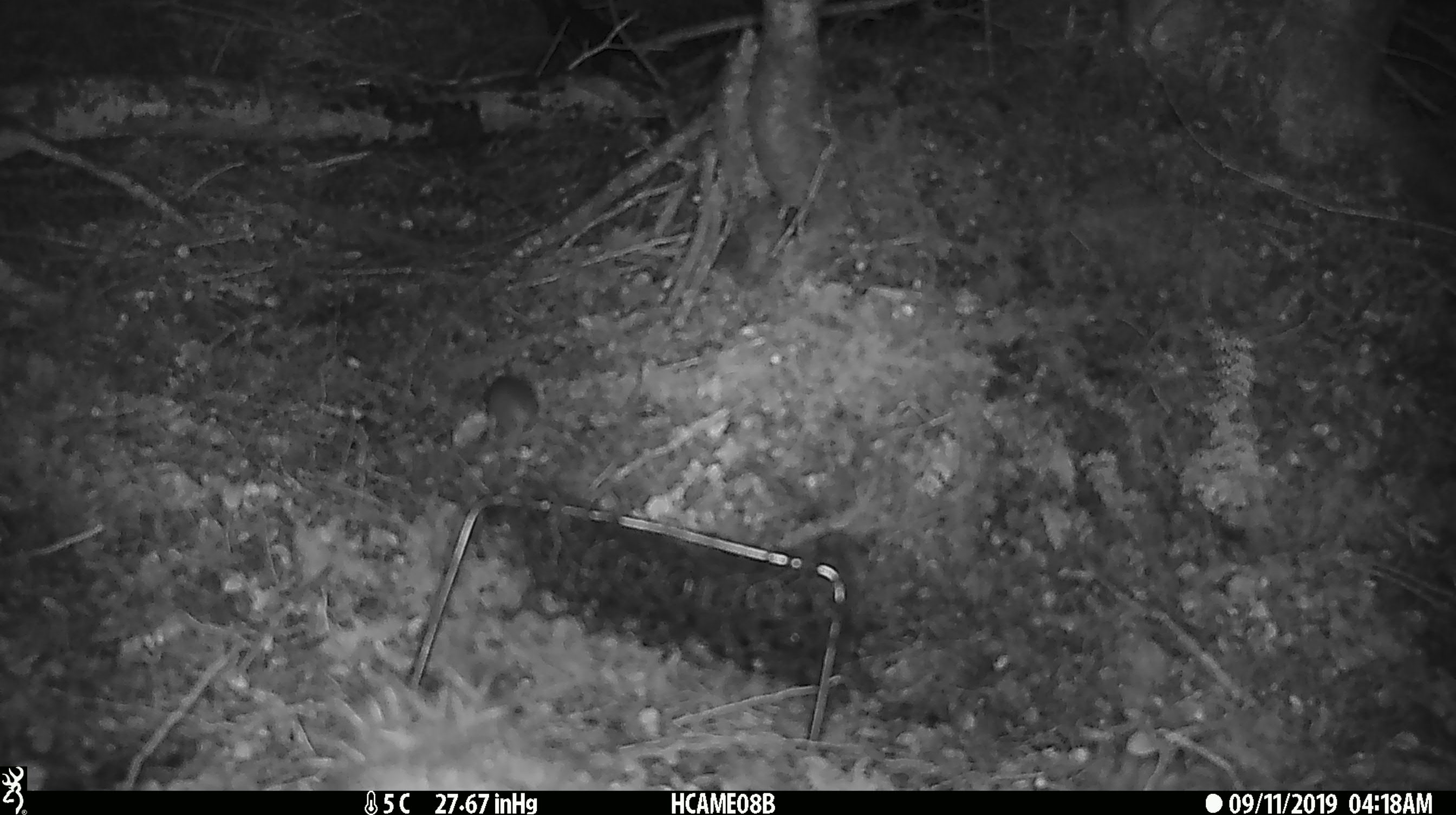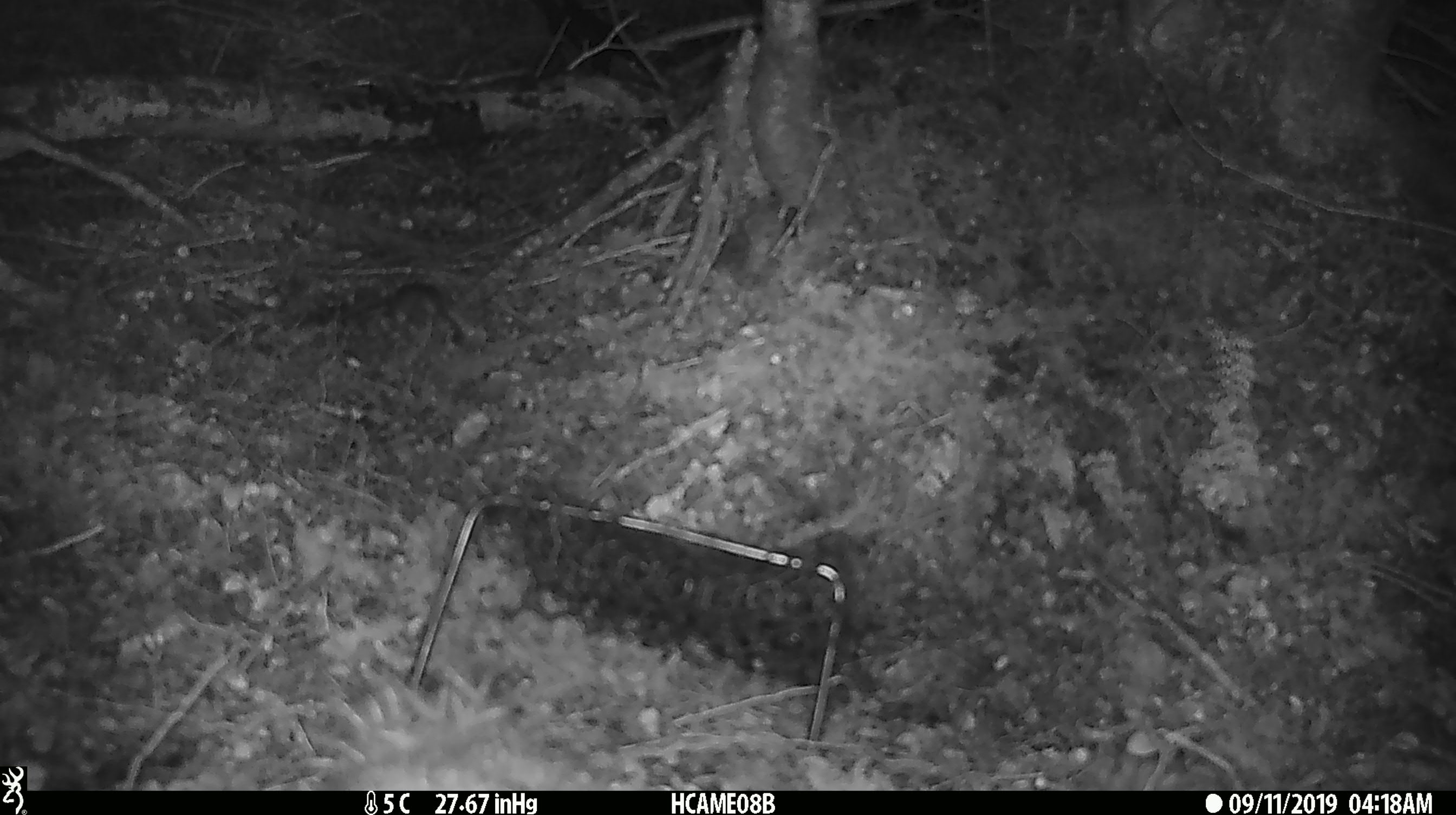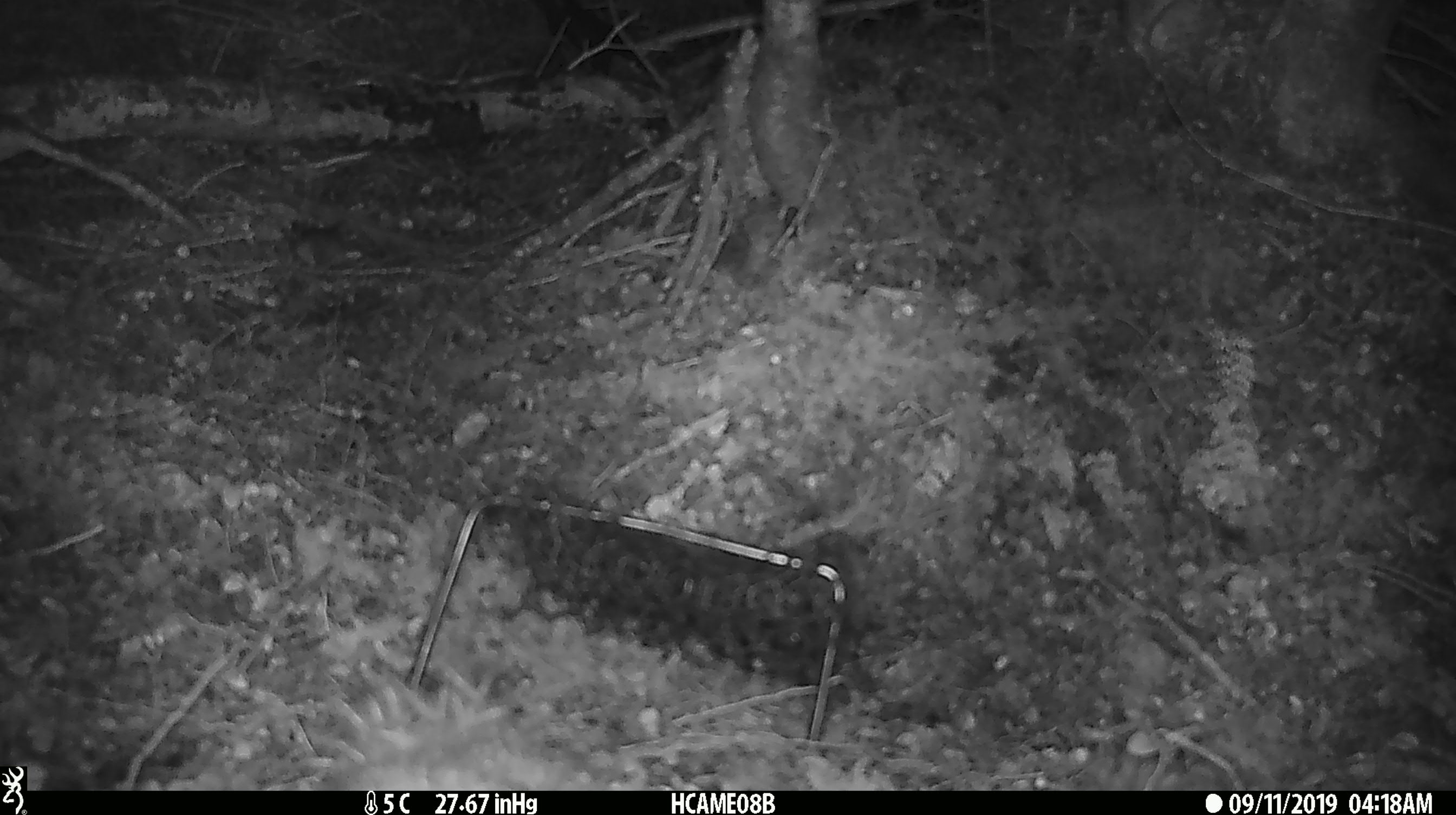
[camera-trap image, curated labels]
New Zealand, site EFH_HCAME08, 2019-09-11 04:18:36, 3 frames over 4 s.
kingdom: Animalia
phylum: Chordata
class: Mammalia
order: Rodentia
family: Muridae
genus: Mus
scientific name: Mus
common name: mouse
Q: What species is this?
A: Mouse (Mus).